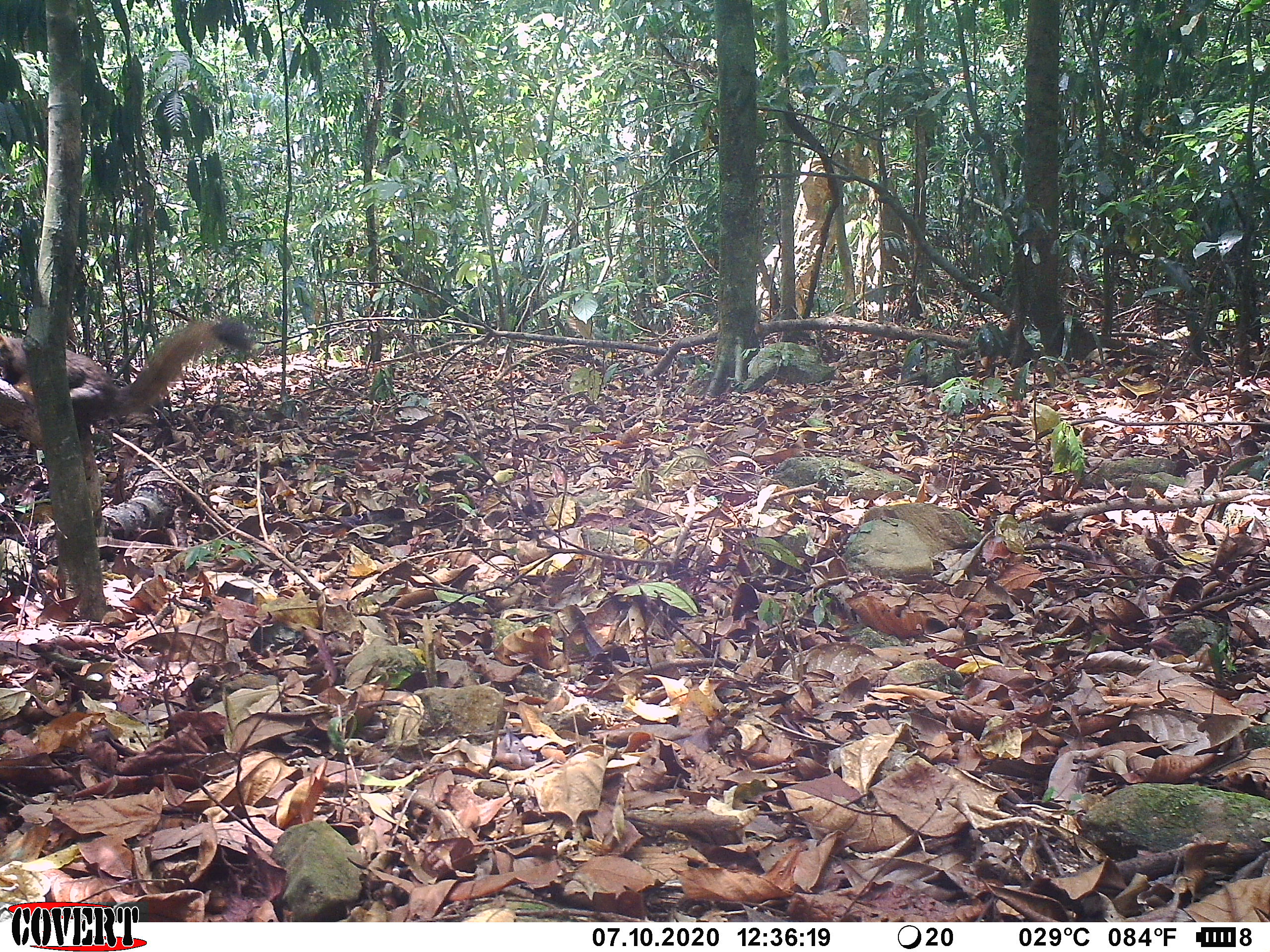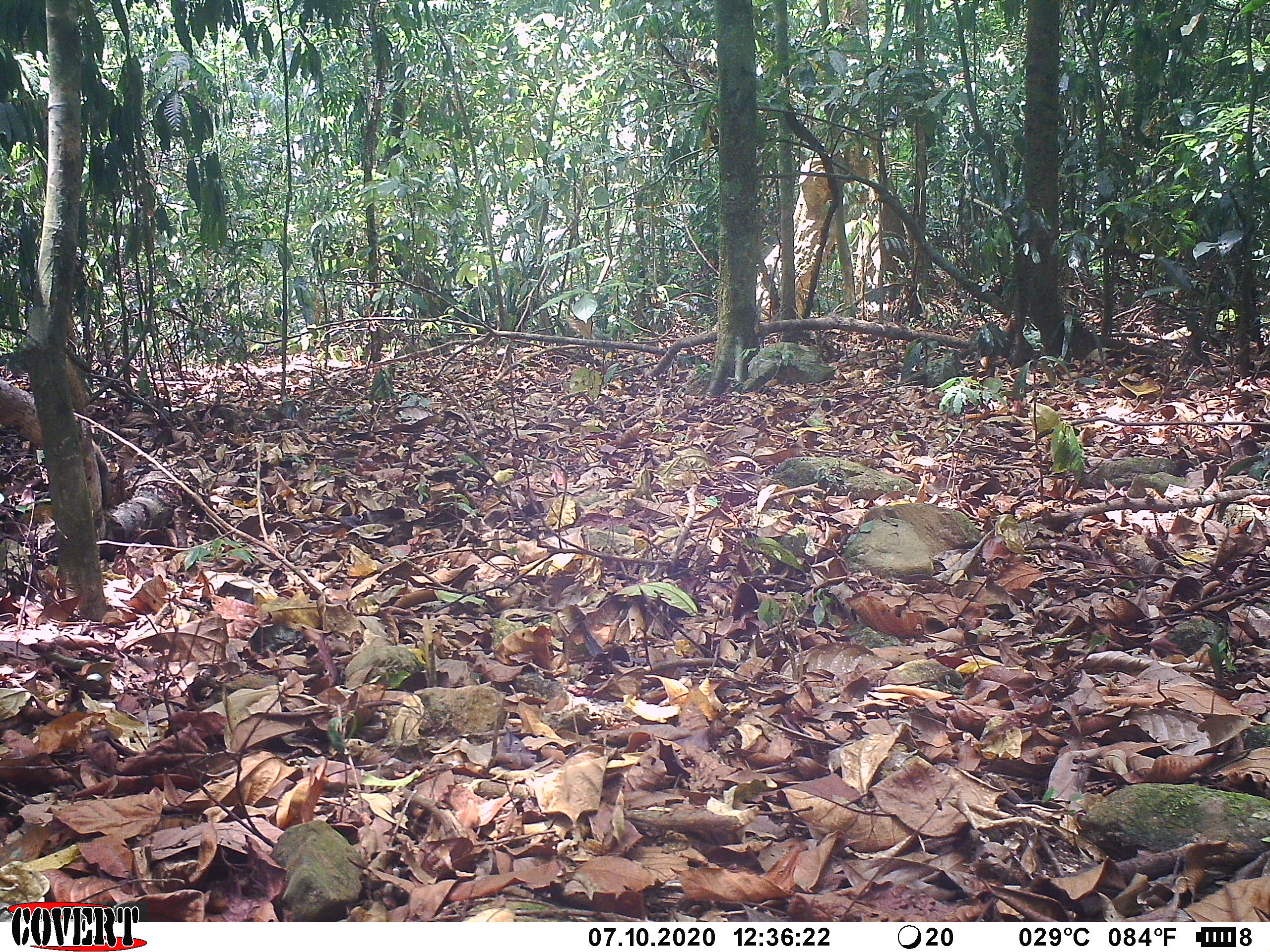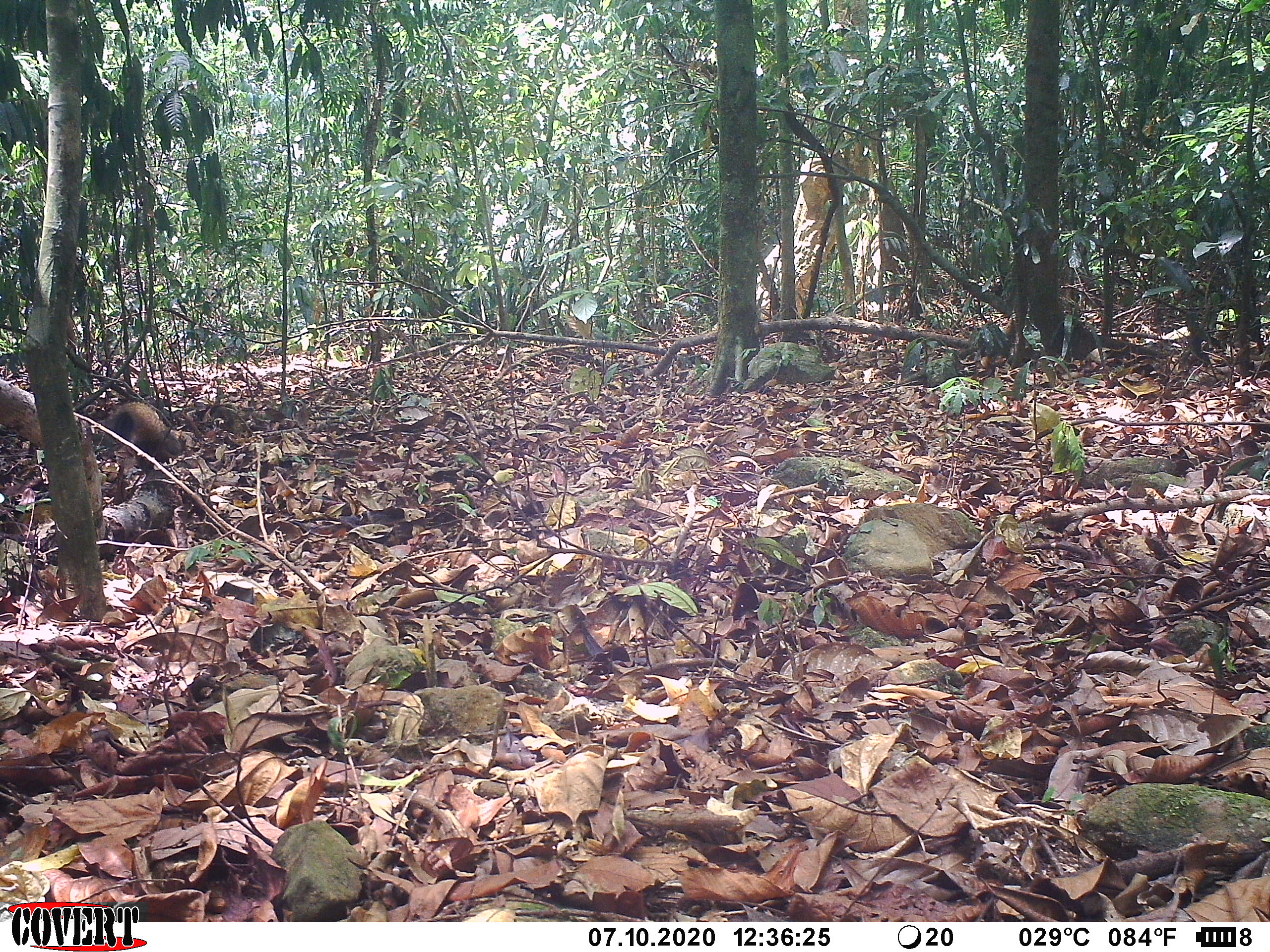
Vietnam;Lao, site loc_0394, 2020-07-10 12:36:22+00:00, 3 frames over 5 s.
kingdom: Animalia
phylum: Chordata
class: Mammalia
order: Rodentia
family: Sciuridae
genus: Callosciurus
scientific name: Callosciurus erythraeus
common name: pallas's squirrel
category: pallass squirrel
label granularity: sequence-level